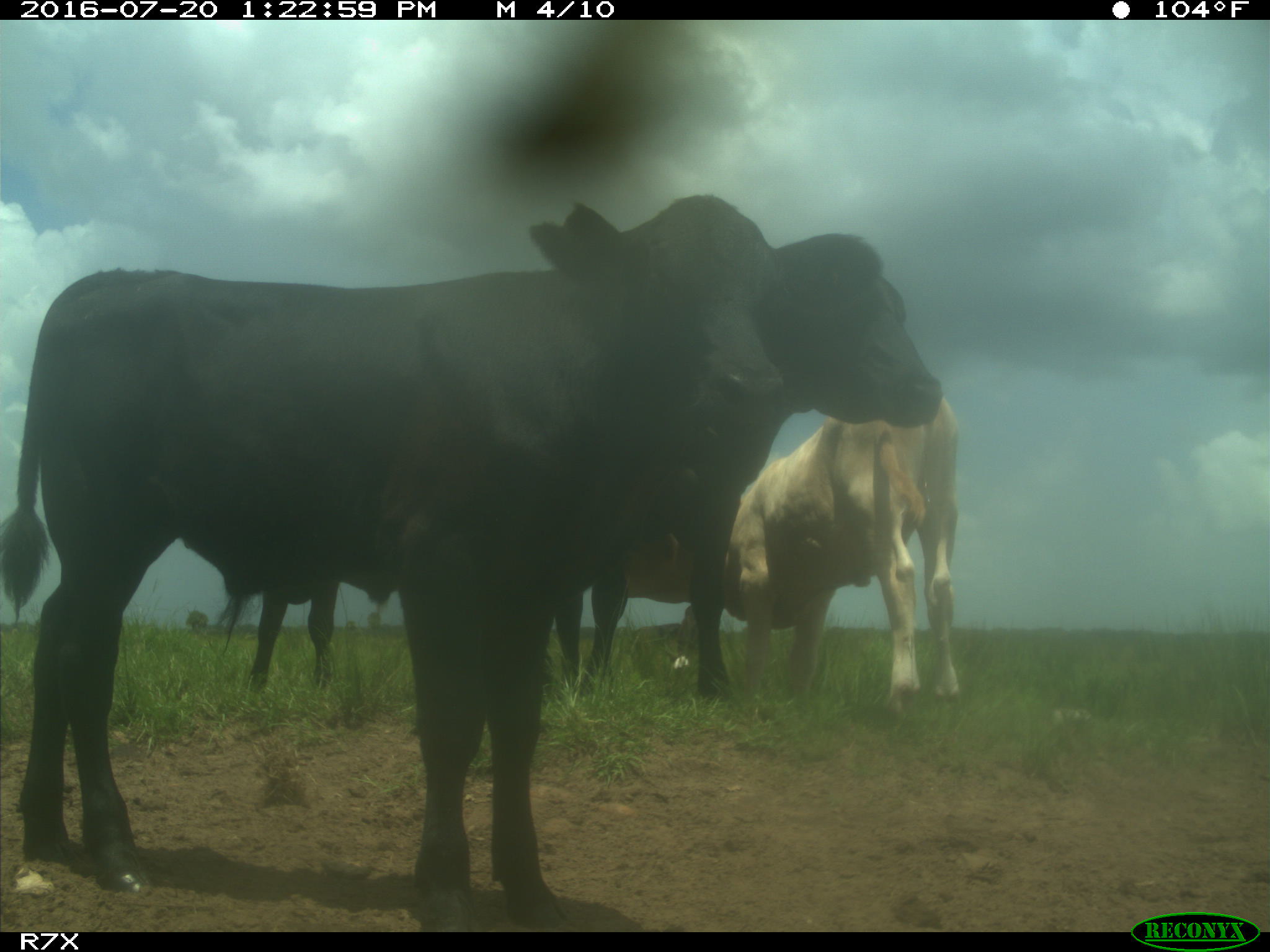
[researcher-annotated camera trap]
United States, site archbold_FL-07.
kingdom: Animalia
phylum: Chordata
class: Mammalia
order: Artiodactyla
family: Bovidae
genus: Bos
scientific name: Bos taurus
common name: domestic cow